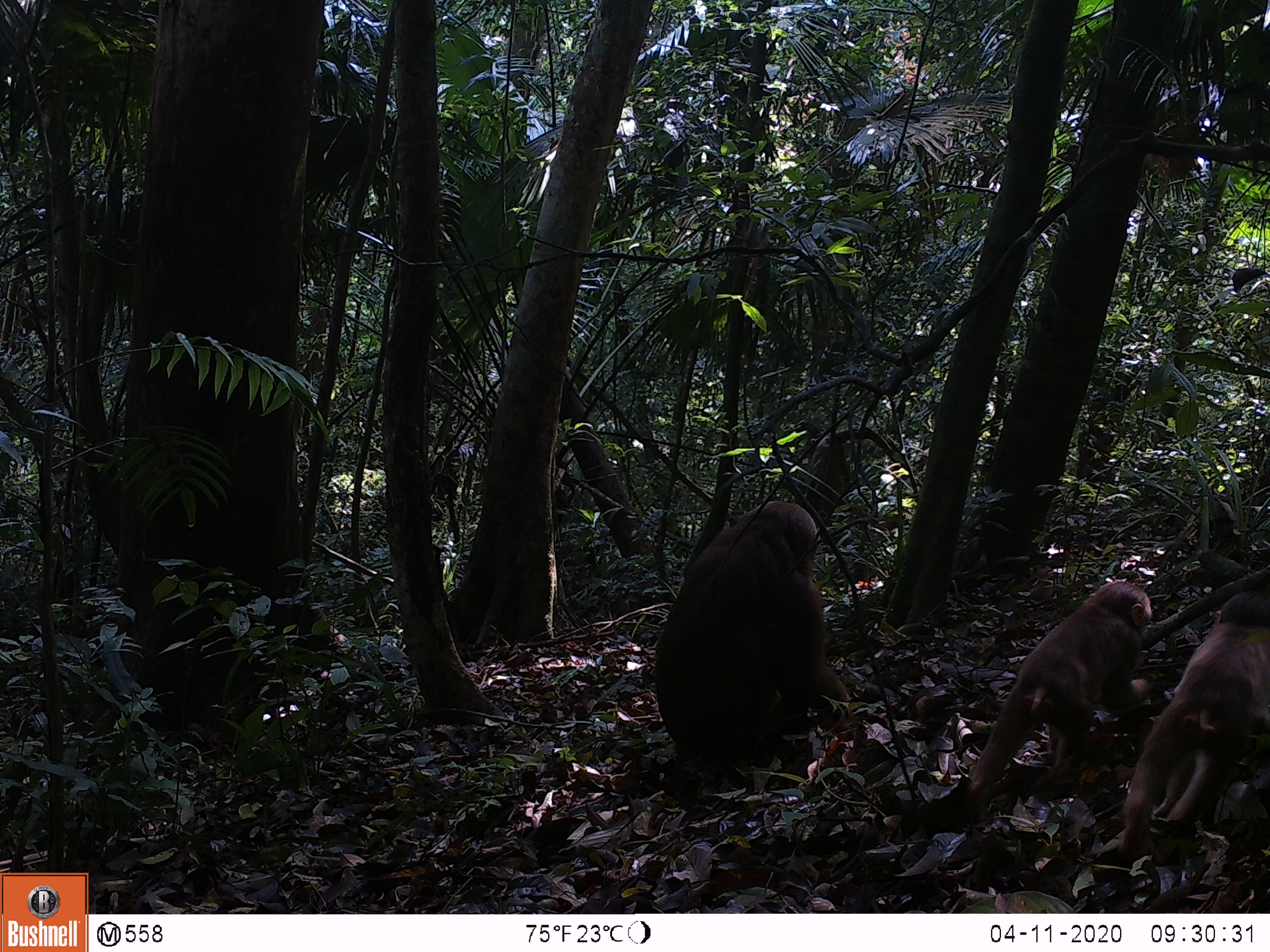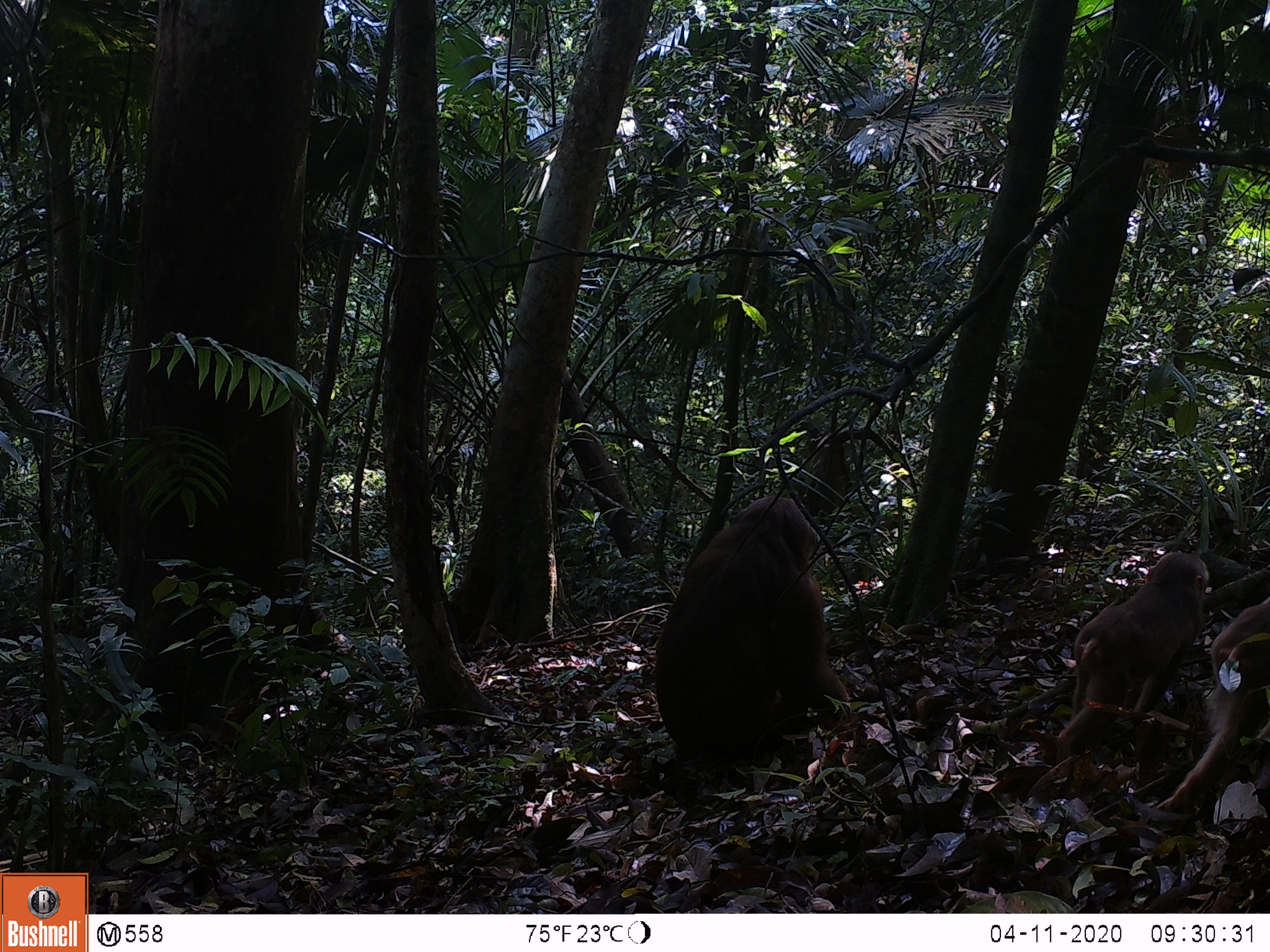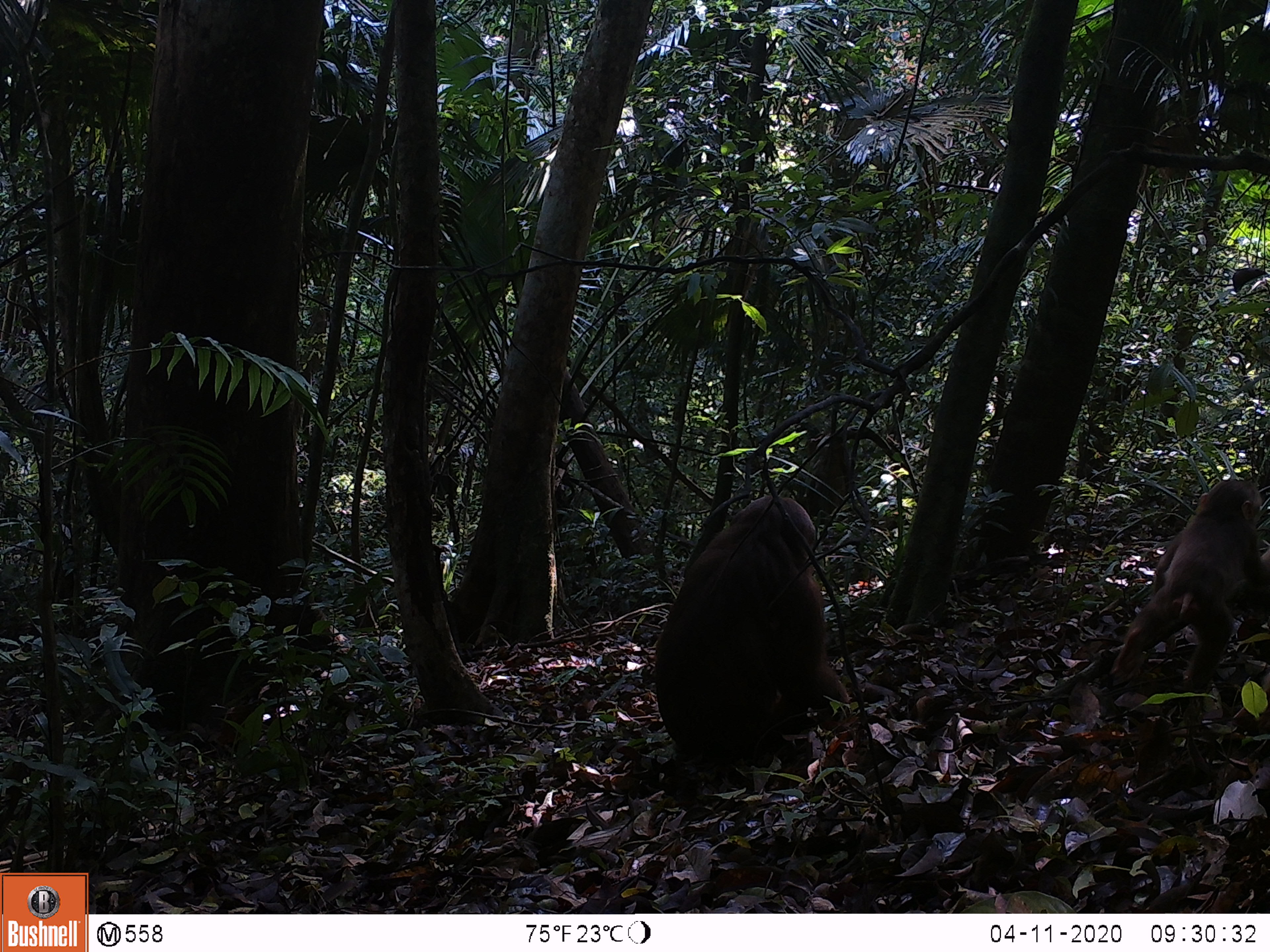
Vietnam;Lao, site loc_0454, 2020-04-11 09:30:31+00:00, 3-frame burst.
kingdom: Animalia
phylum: Chordata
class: Mammalia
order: Primates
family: Cercopithecidae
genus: Macaca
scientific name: Macaca arctoides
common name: stump-tailed macaque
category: stump tailed macaque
Stump tailed macaque (stump-tailed macaque) (Macaca arctoides). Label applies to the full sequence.